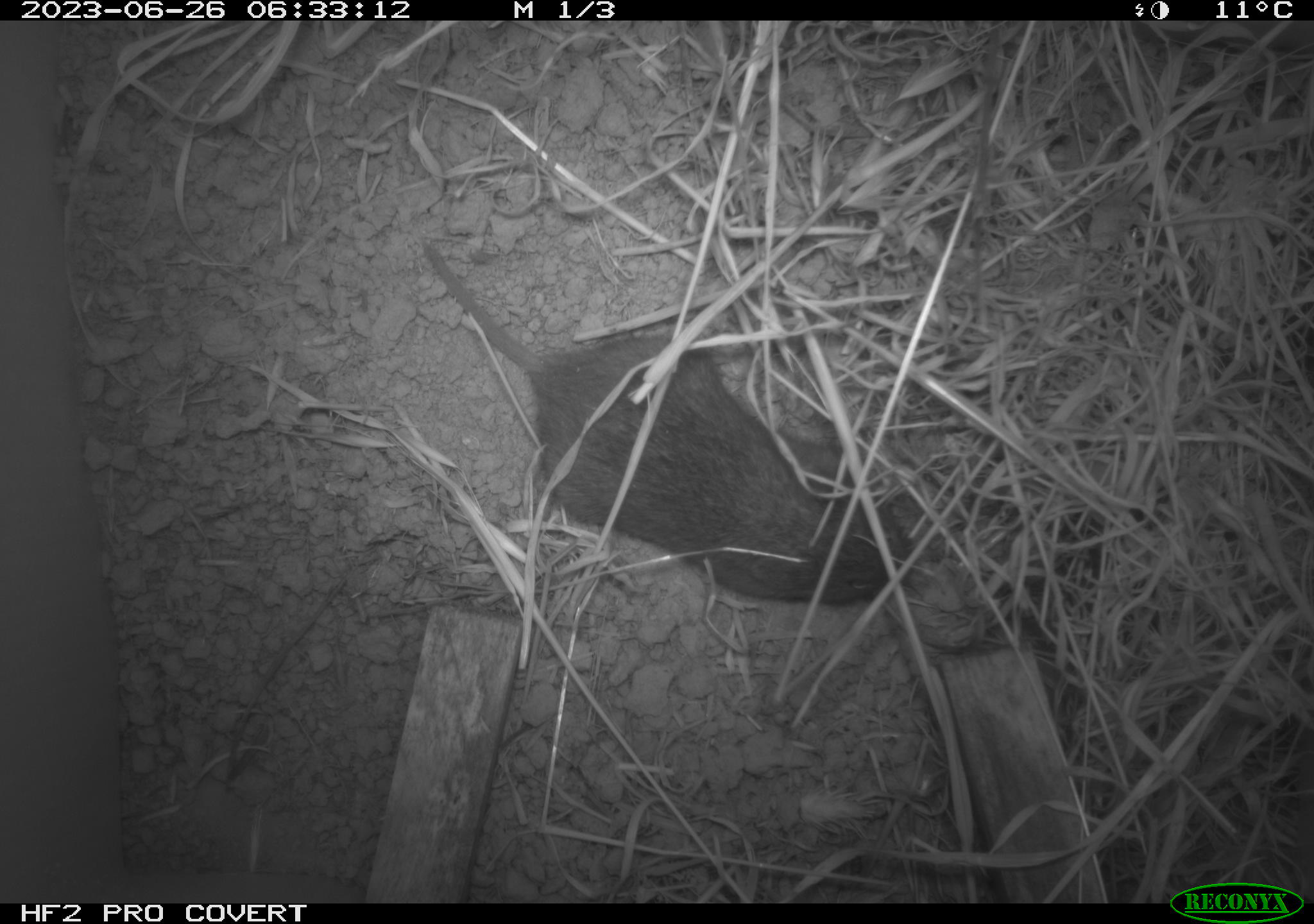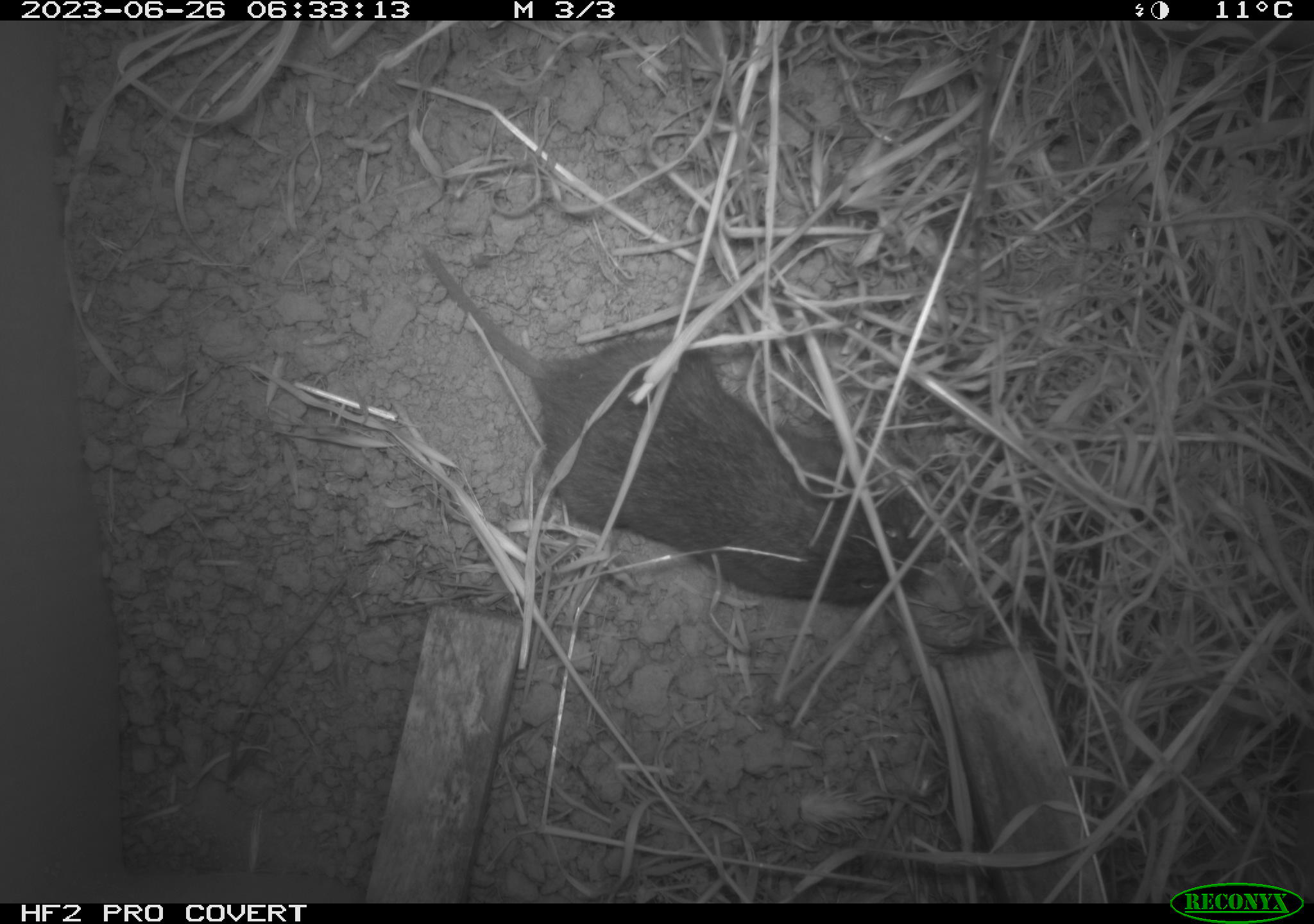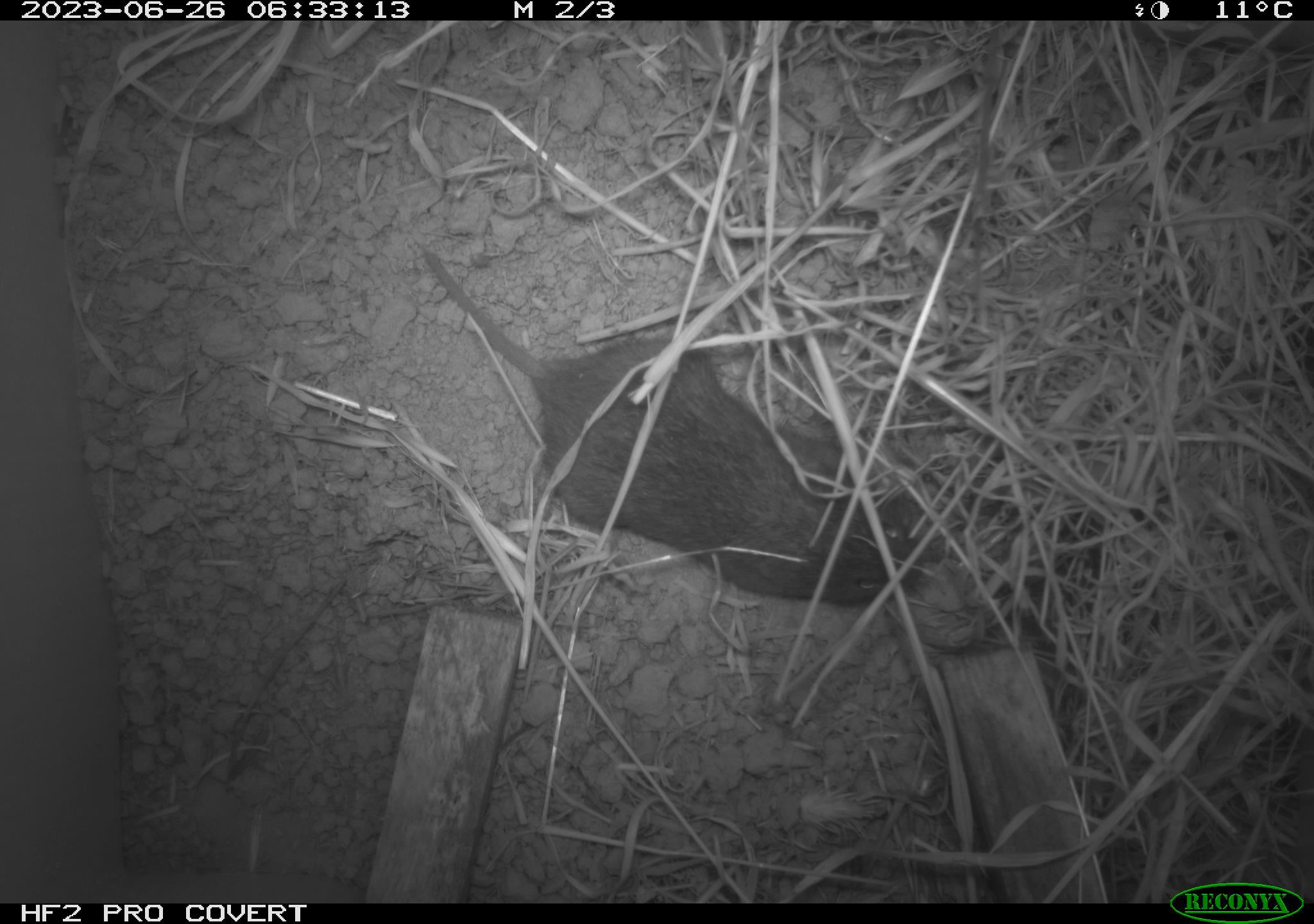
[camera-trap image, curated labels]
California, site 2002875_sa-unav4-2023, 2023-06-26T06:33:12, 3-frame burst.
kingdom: Animalia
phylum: Chordata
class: Mammalia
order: Rodentia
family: Cricetidae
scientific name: Arvicolinae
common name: voles, lemmings, and muskrats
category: arvicolinae subfamily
Arvicolinae subfamily (voles, lemmings, and muskrats) (Arvicolinae).